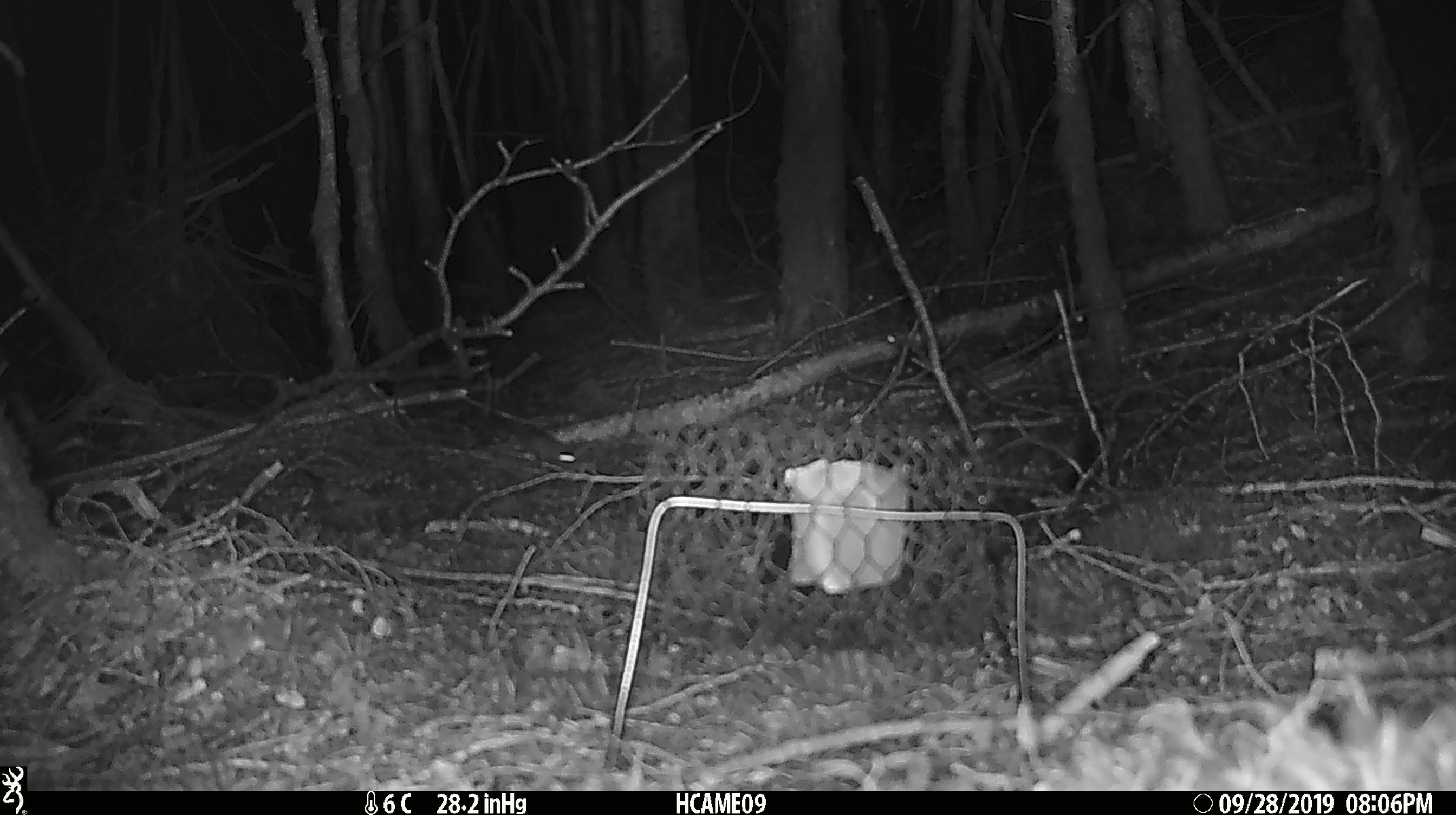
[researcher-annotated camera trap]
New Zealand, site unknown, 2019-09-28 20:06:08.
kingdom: Animalia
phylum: Chordata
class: Mammalia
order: Rodentia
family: Muridae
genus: Mus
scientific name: Mus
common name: mouse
Mouse (Mus).